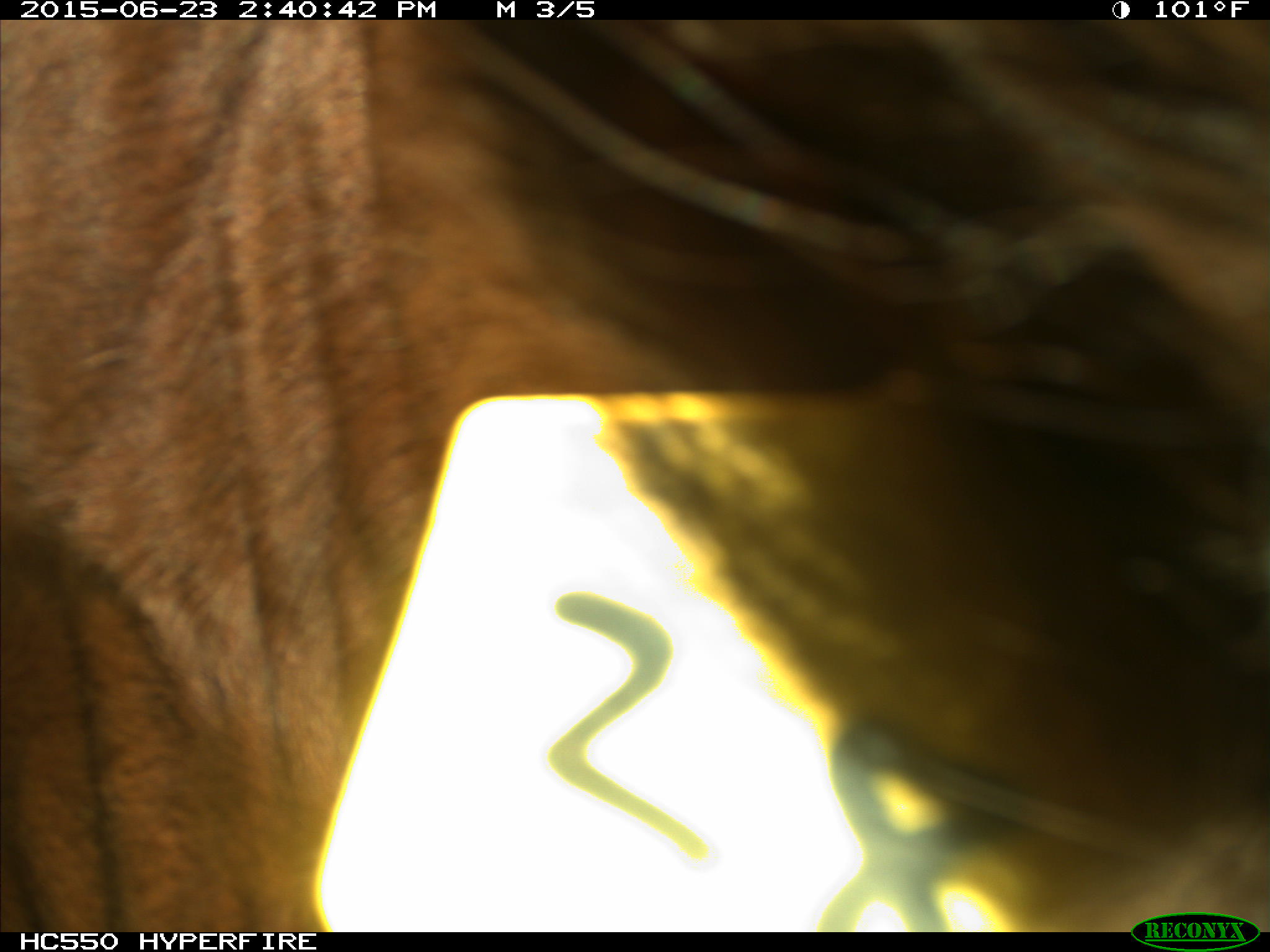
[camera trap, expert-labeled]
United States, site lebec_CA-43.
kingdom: Animalia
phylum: Chordata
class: Mammalia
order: Artiodactyla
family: Bovidae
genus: Bos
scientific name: Bos taurus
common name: domestic cow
Bos taurus (domestic cow).